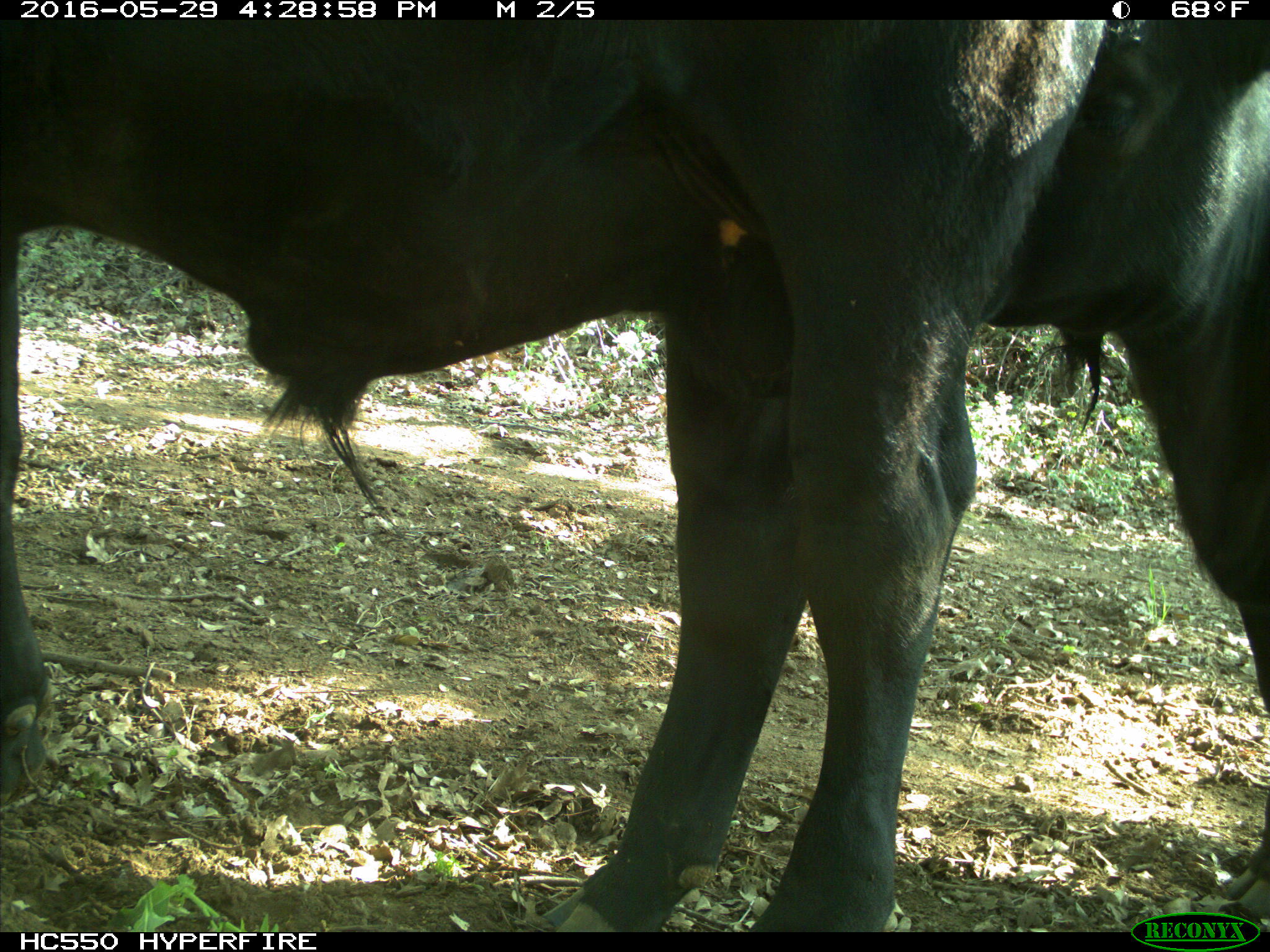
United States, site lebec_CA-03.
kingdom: Animalia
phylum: Chordata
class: Mammalia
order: Artiodactyla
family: Bovidae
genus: Bos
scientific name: Bos taurus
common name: domestic cow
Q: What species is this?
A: Bos taurus (domestic cow).